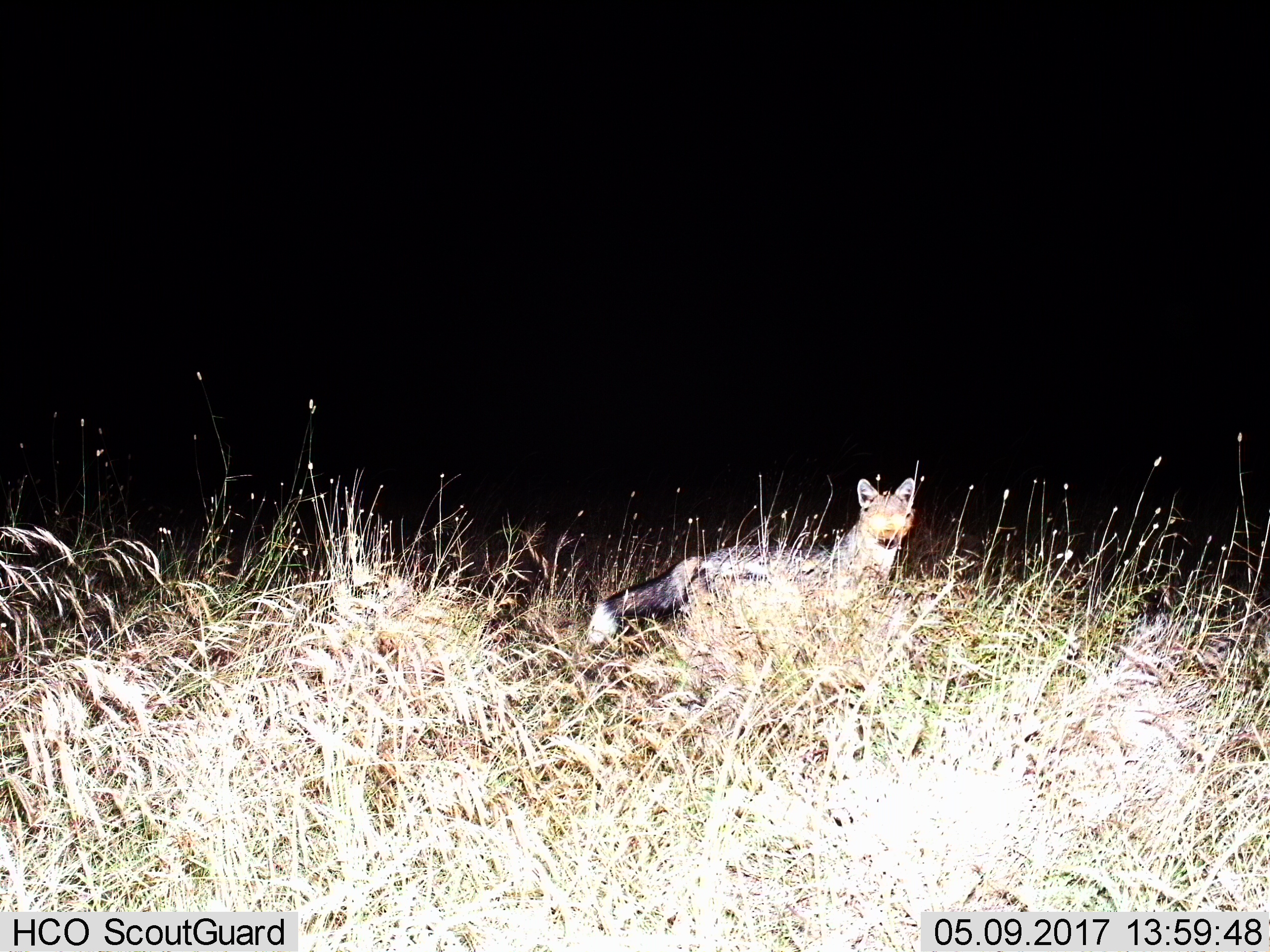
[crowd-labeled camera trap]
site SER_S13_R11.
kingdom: Animalia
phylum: Chordata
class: Mammalia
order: Carnivora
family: Canidae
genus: Lupulella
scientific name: Lupulella mesomelas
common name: black-backed jackal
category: jackalblackbacked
Jackalblackbacked (black-backed jackal) (Lupulella mesomelas), count 1. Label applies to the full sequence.